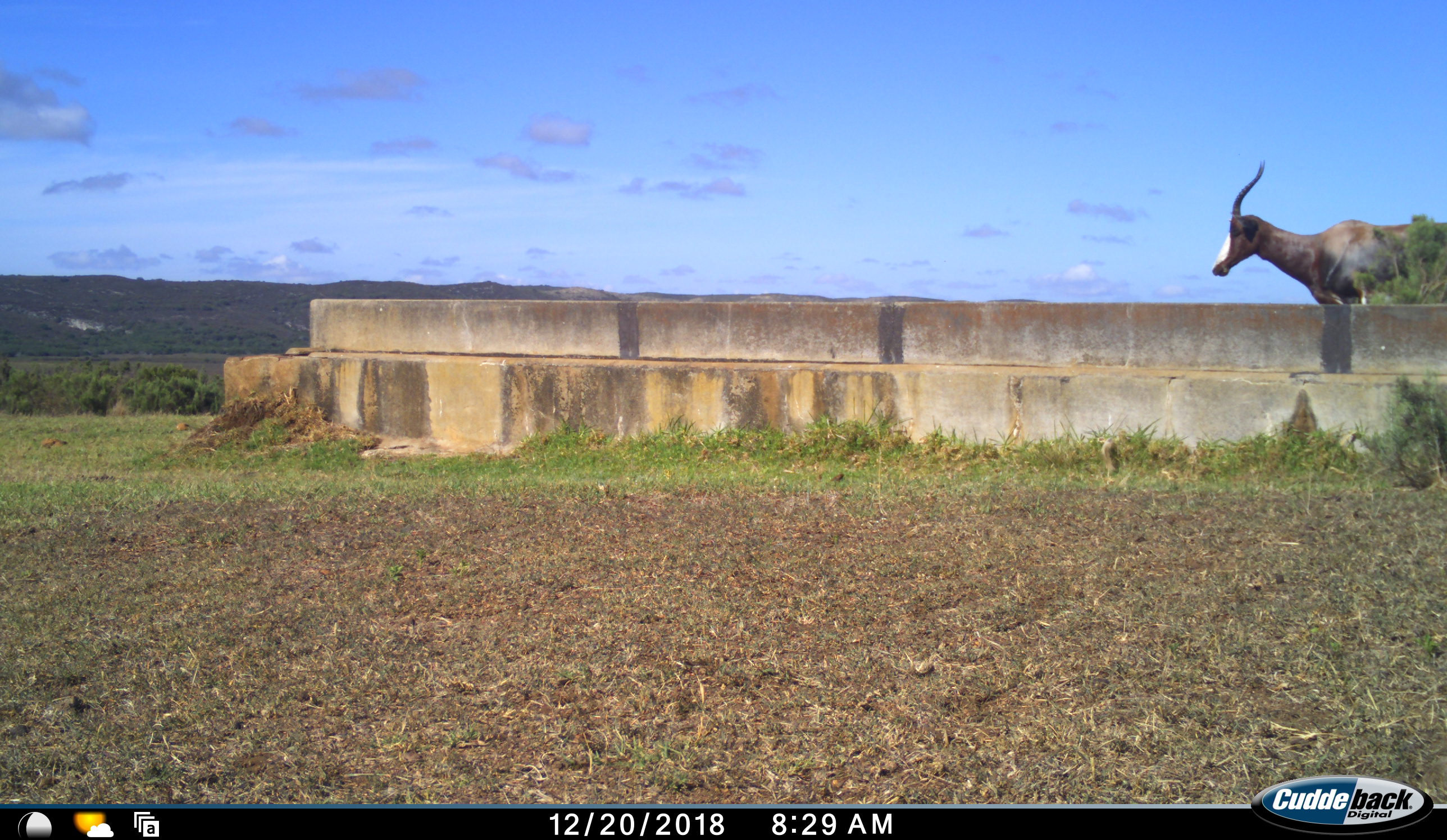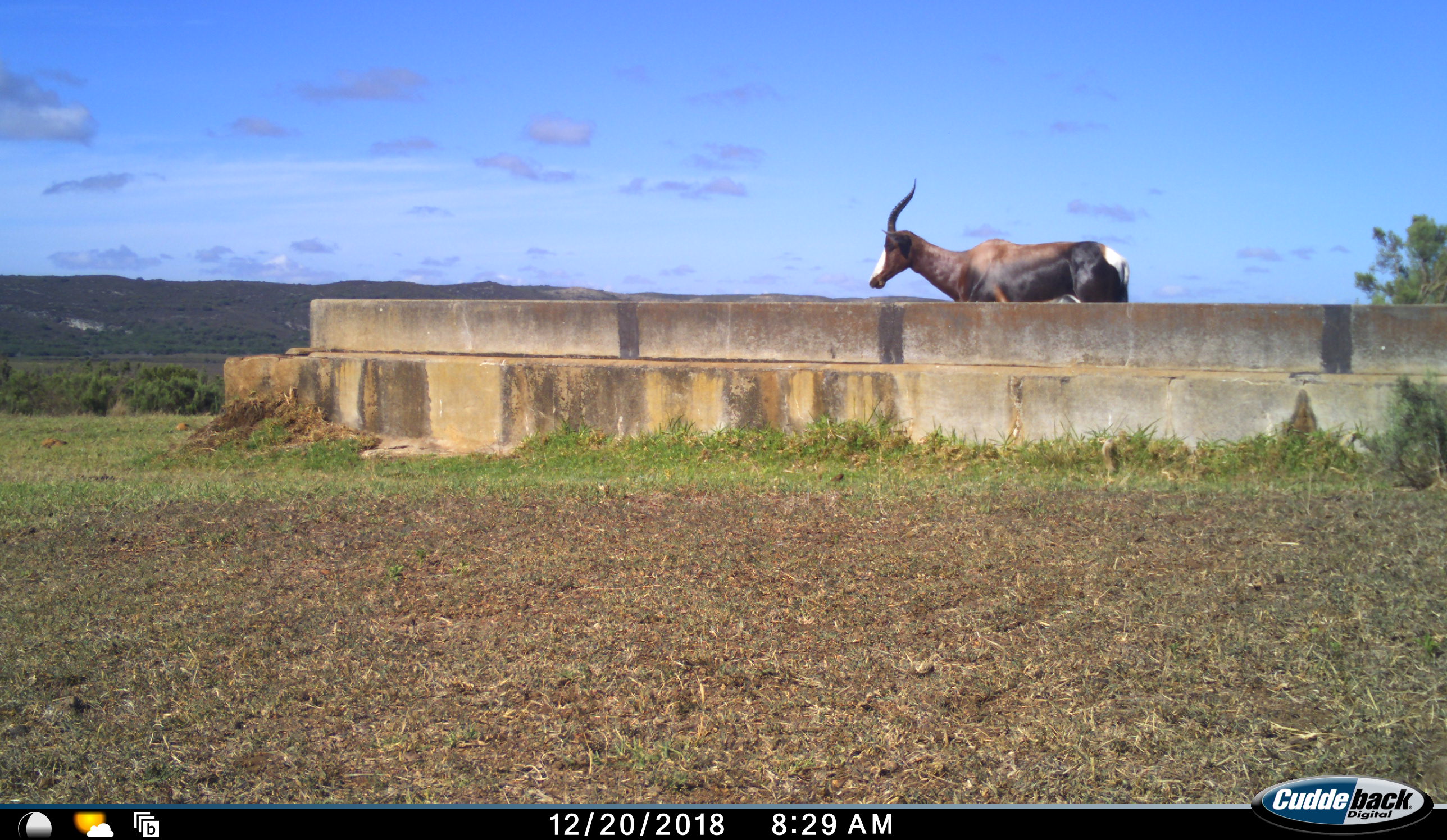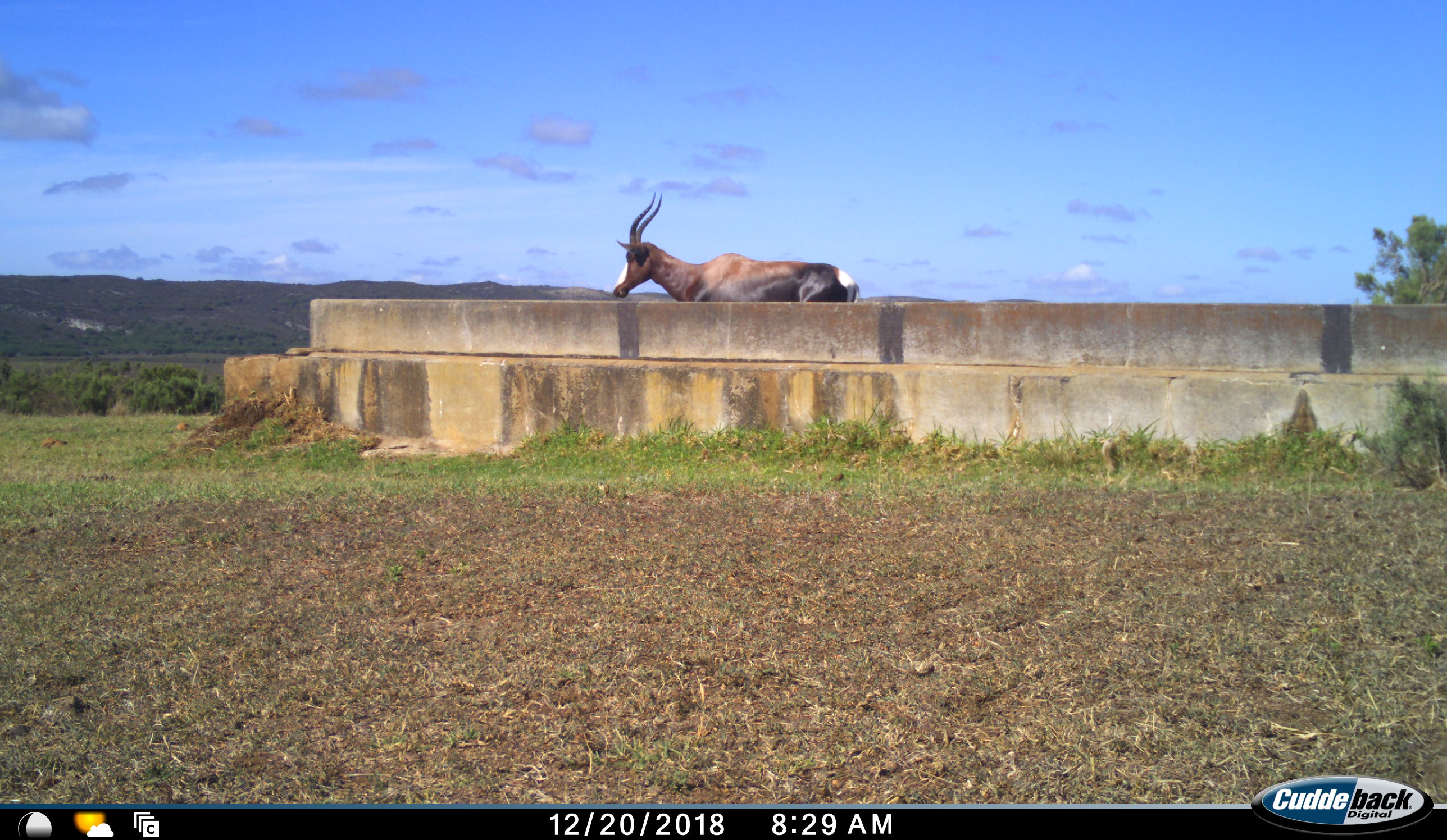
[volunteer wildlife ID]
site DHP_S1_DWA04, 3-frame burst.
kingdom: Animalia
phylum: Chordata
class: Mammalia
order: Artiodactyla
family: Bovidae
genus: Damaliscus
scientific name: Damaliscus pygargus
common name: bontebok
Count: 1.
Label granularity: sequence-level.